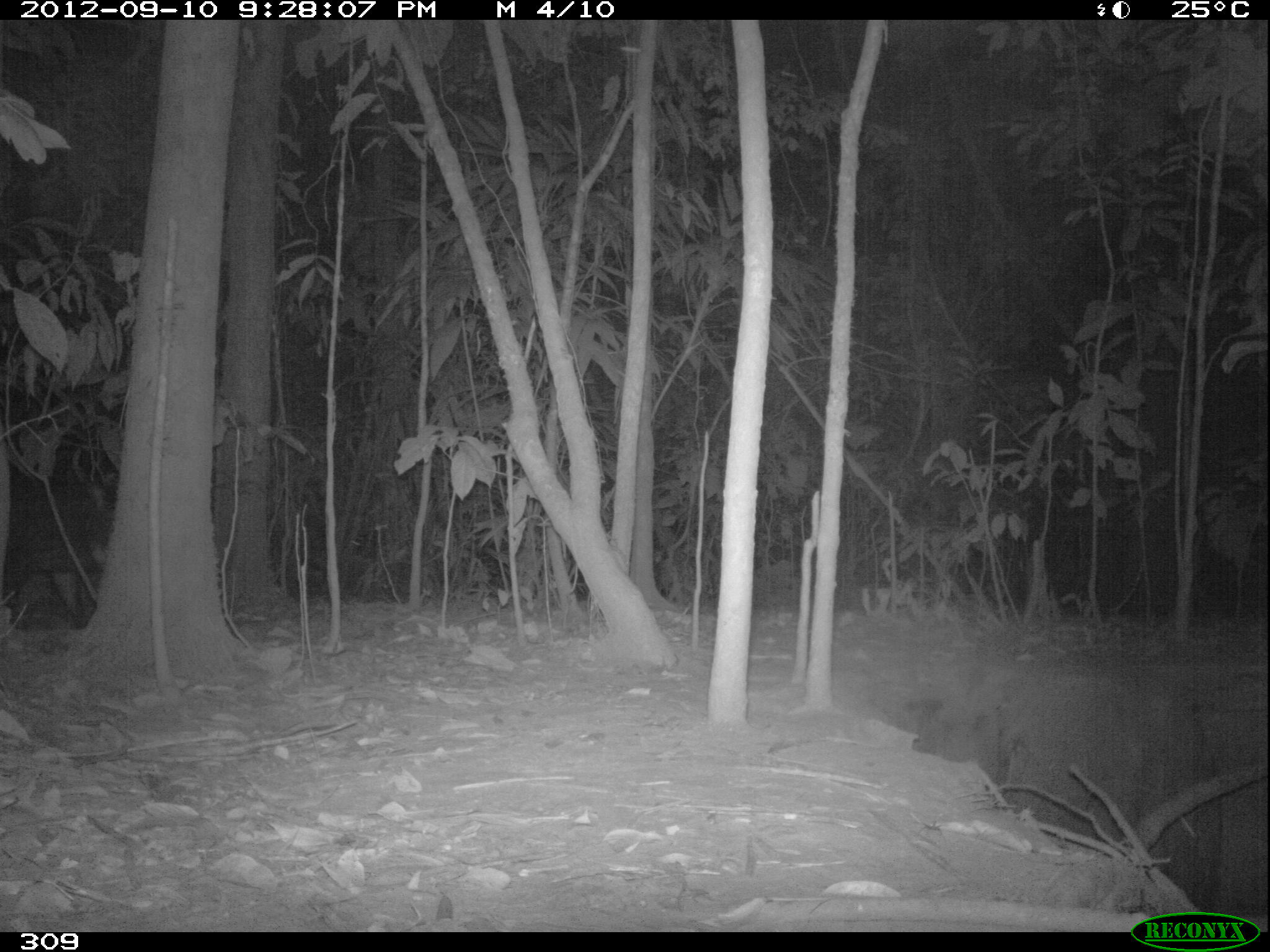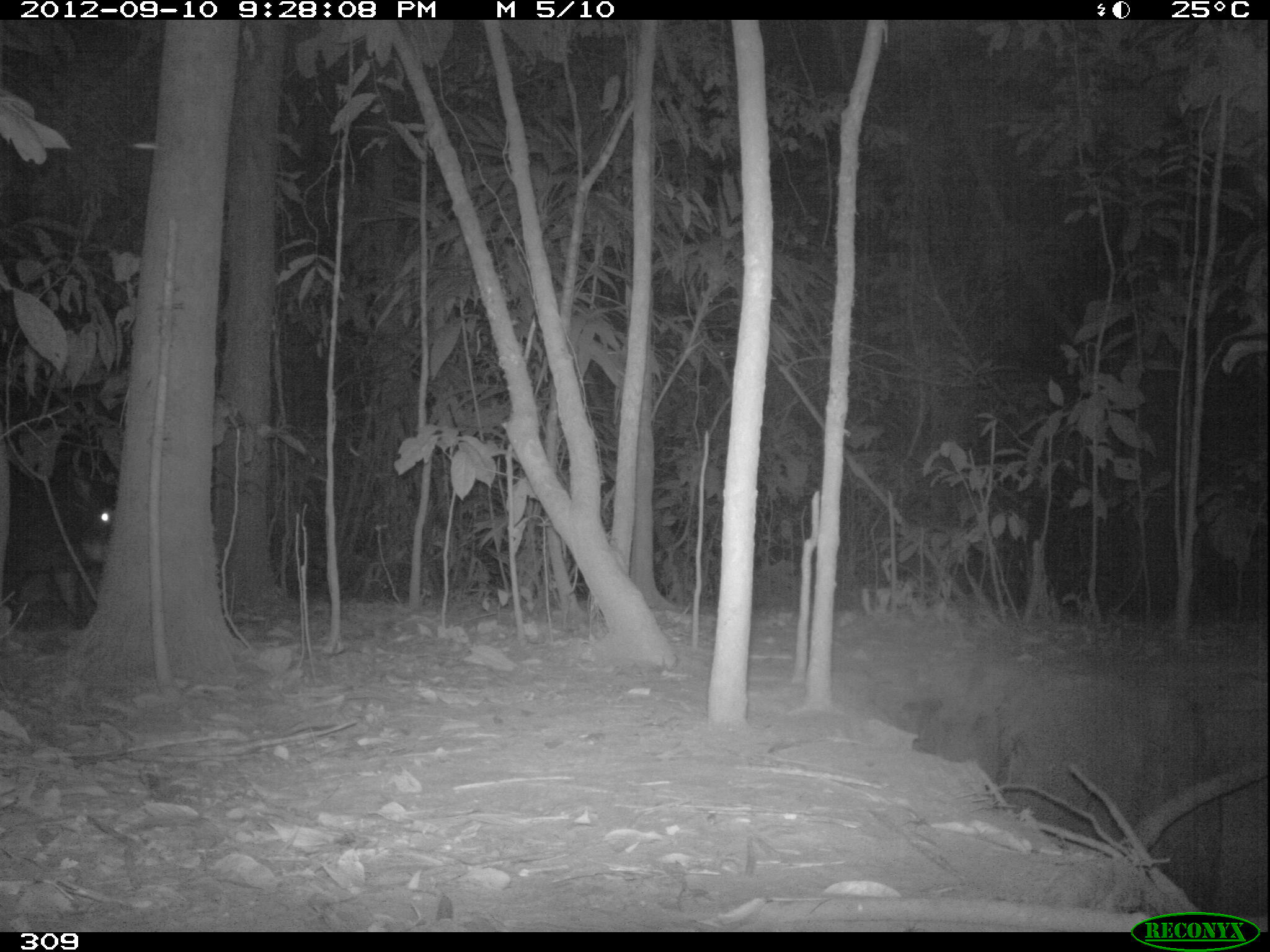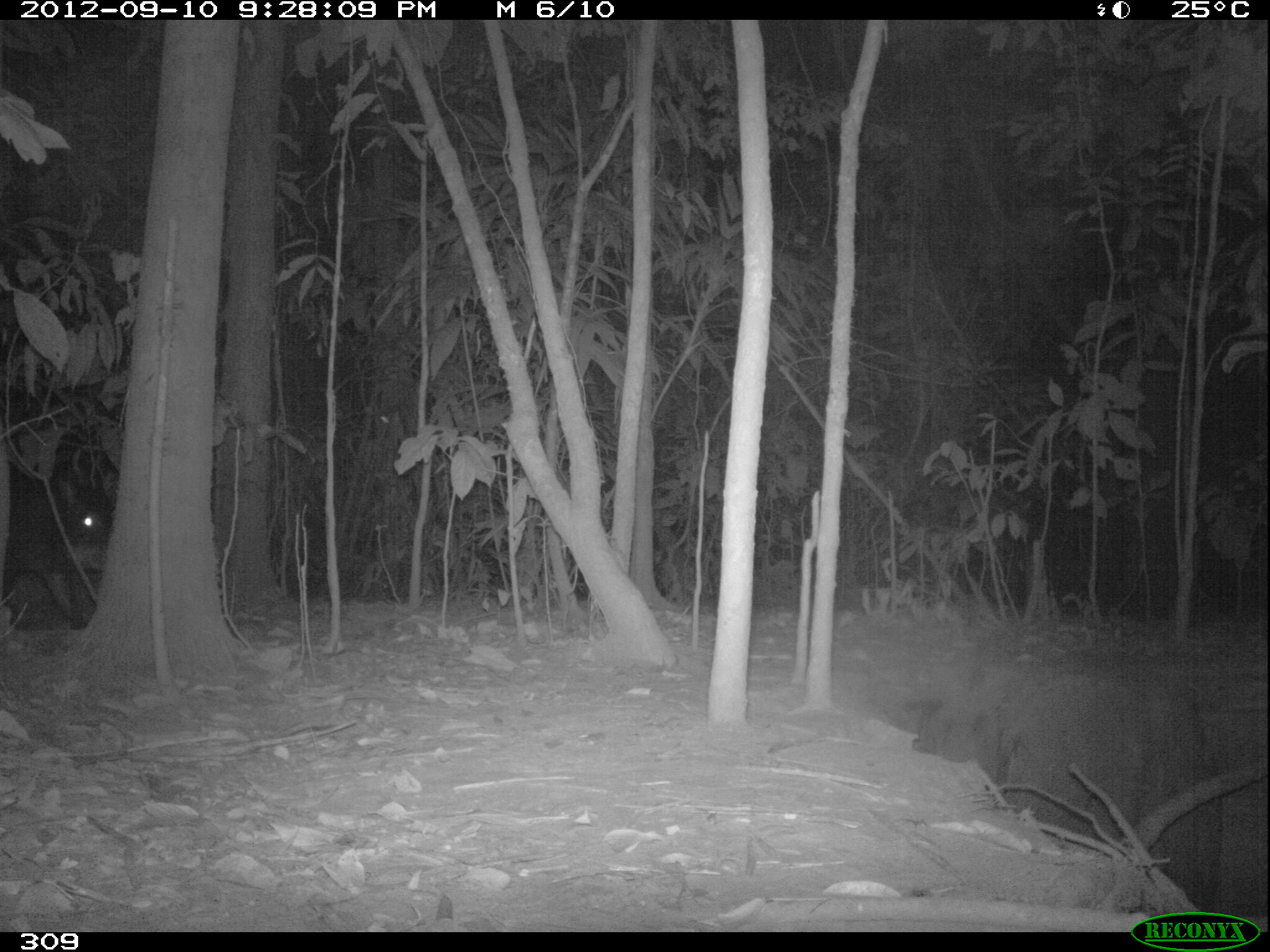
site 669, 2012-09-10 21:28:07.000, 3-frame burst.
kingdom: Animalia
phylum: Chordata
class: Mammalia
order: Artiodactyla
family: Tayassuidae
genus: Tayassu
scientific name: Tayassu pecari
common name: white-lipped peccary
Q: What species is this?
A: Tayassu pecari (white-lipped peccary).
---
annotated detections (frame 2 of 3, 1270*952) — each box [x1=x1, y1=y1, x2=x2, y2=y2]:
tayassu pecari: [x1=0, y1=498, x2=111, y2=621]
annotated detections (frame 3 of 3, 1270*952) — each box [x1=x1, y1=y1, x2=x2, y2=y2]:
tayassu pecari: [x1=4, y1=467, x2=115, y2=624]